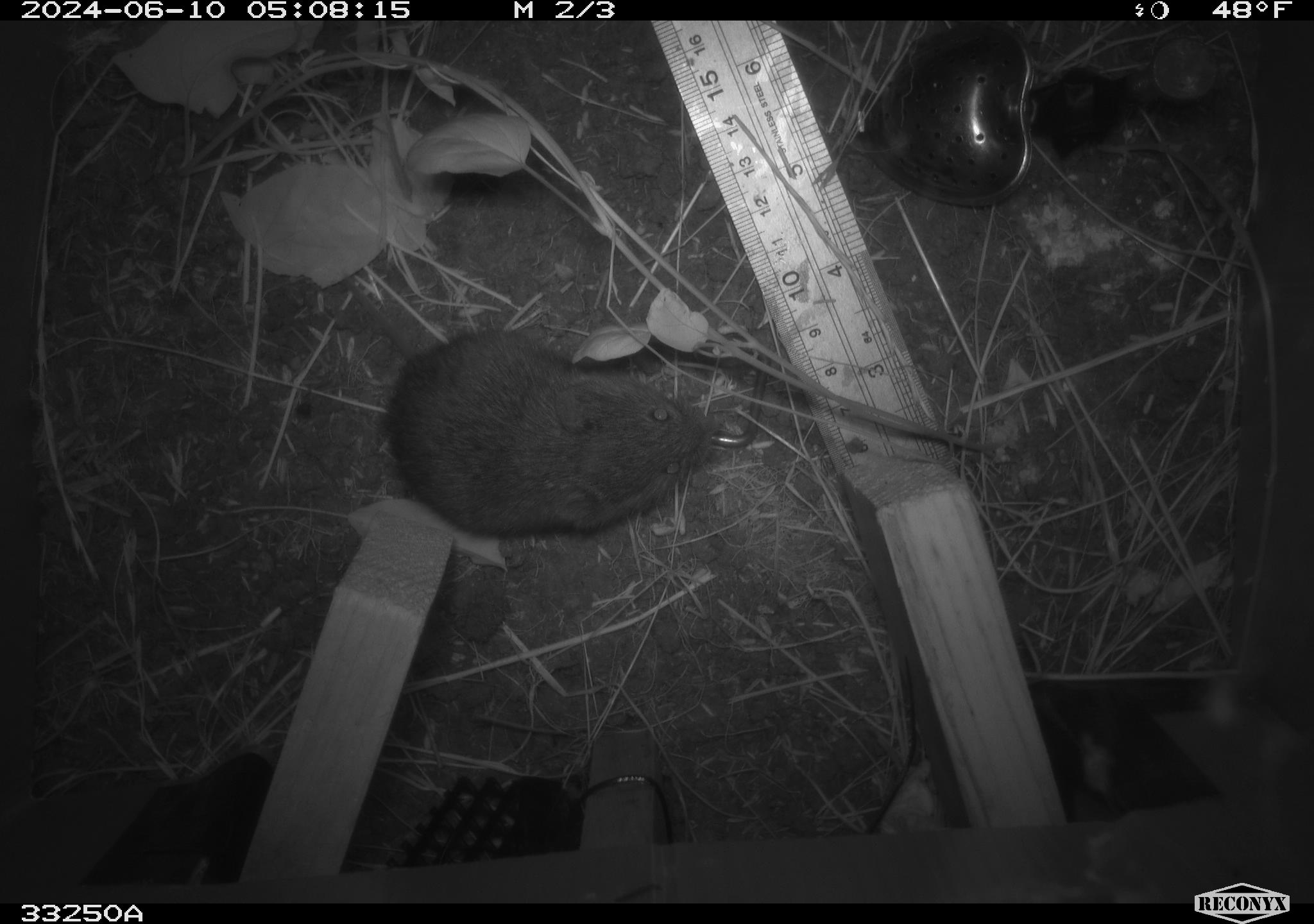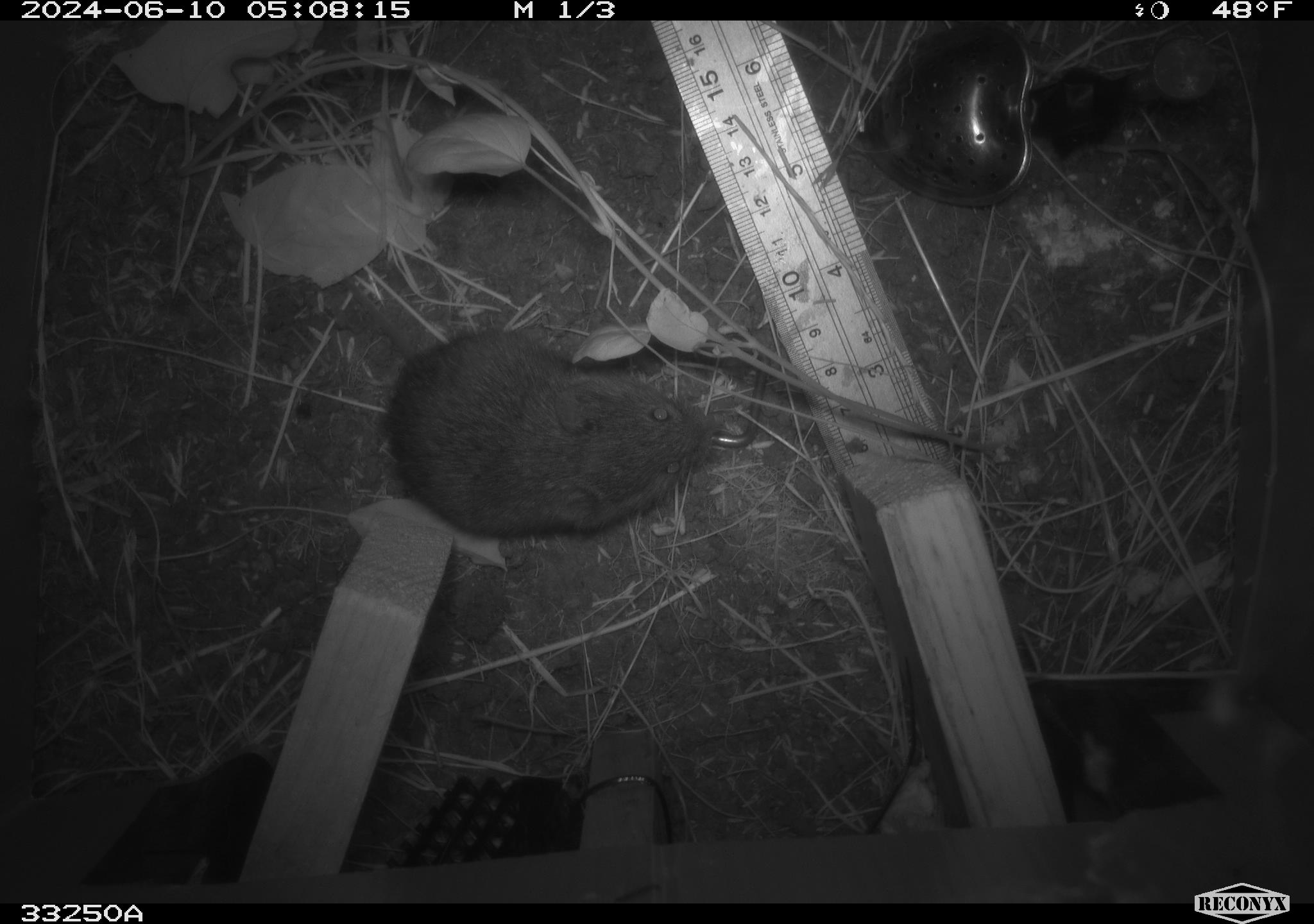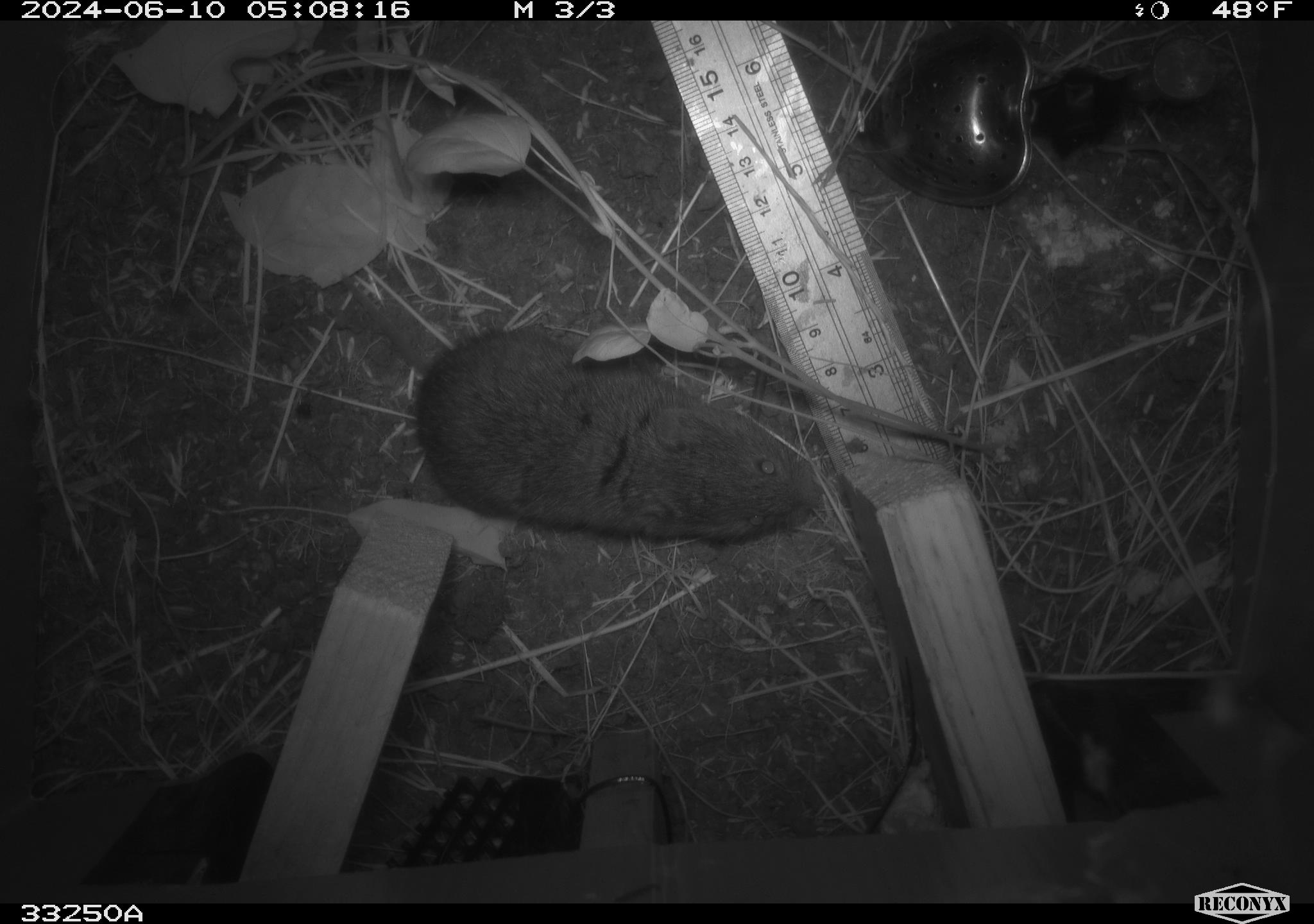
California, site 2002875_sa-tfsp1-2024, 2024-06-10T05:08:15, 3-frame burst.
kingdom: Animalia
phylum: Chordata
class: Mammalia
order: Rodentia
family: Cricetidae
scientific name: Arvicolinae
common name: voles, lemmings, and muskrats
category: arvicolinae subfamily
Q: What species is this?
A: Arvicolinae subfamily (voles, lemmings, and muskrats) (Arvicolinae).